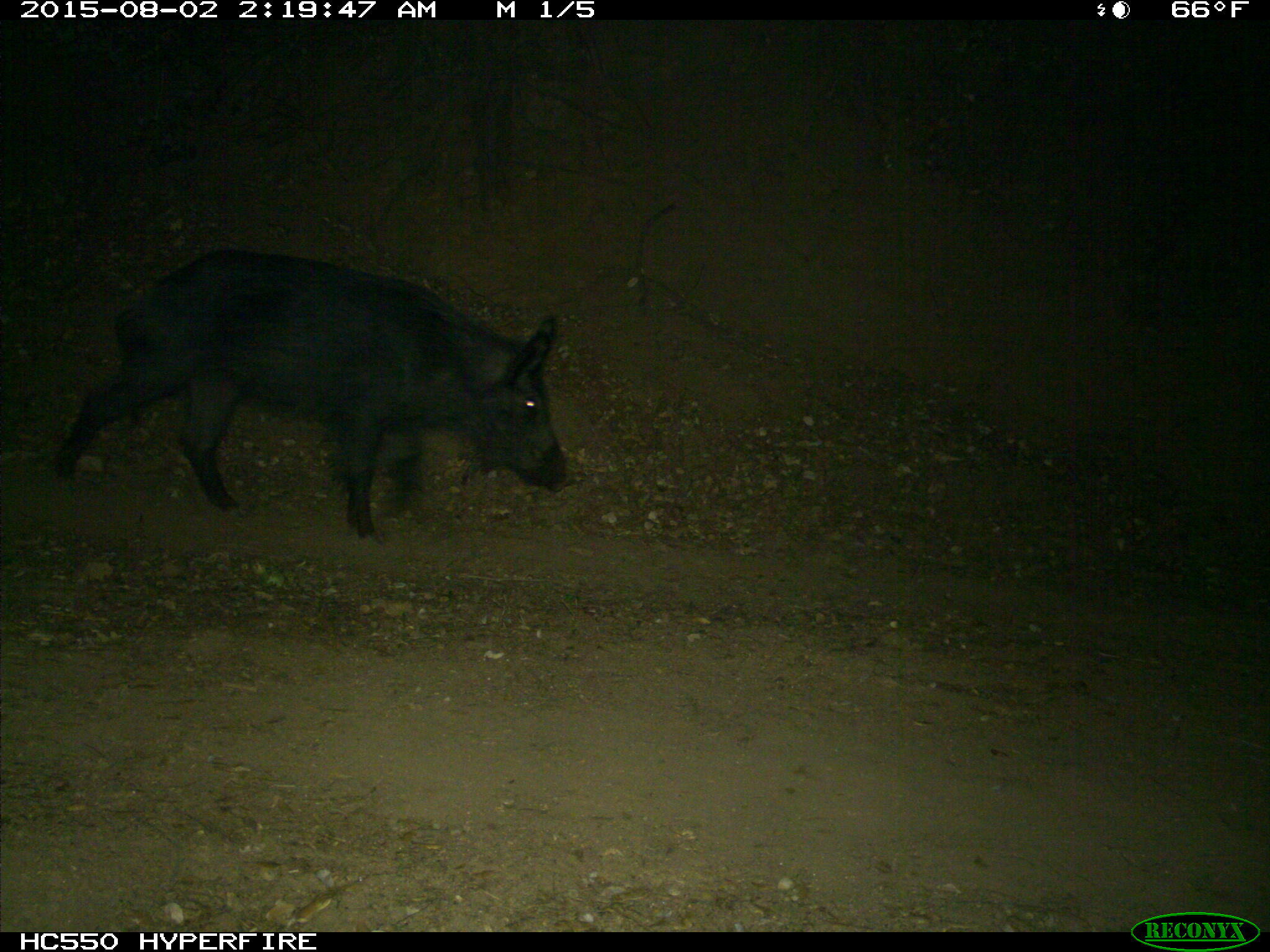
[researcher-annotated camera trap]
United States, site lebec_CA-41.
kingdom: Animalia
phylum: Chordata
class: Mammalia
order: Artiodactyla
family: Suidae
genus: Sus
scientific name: Sus scrofa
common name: wild boar